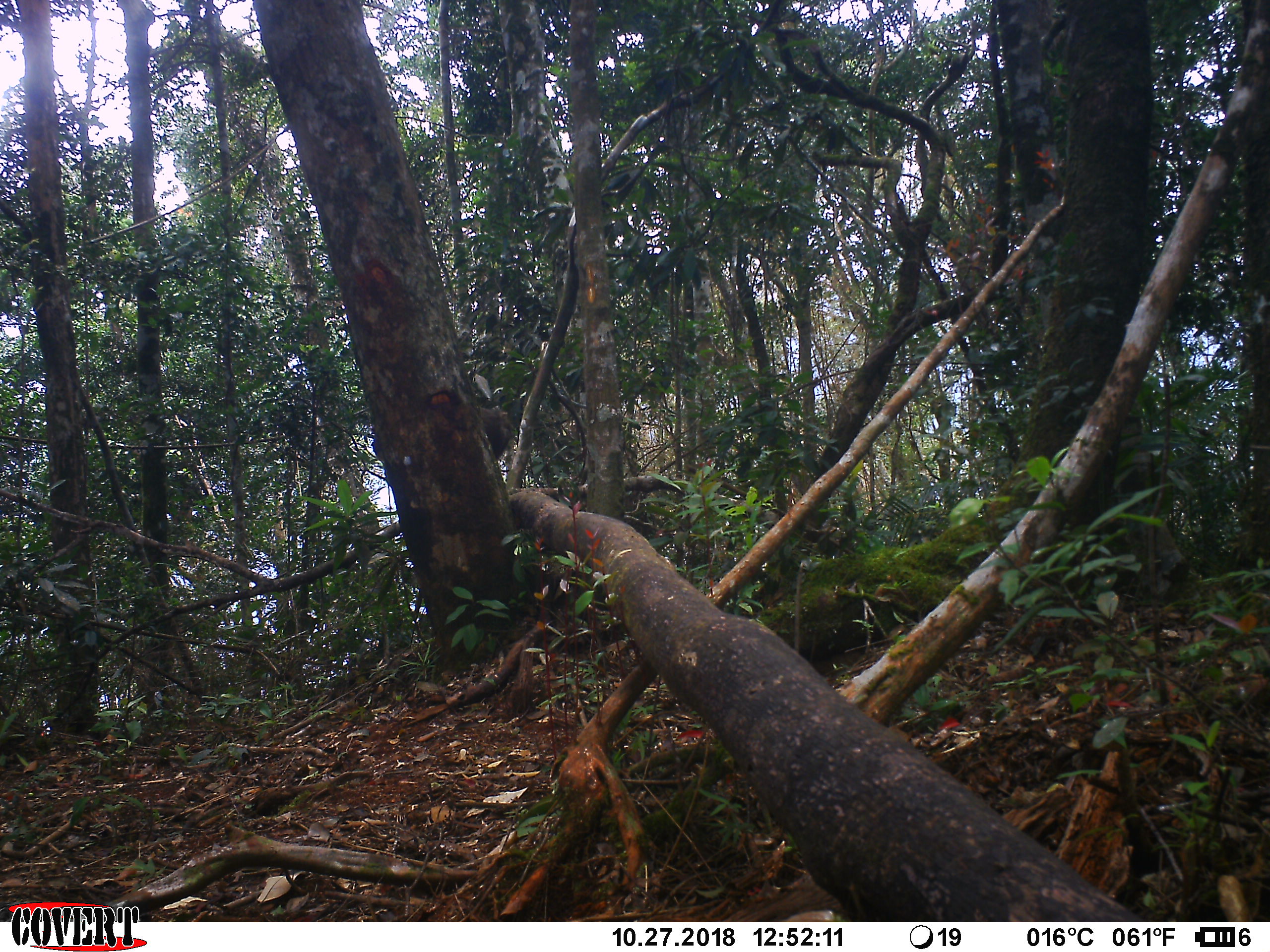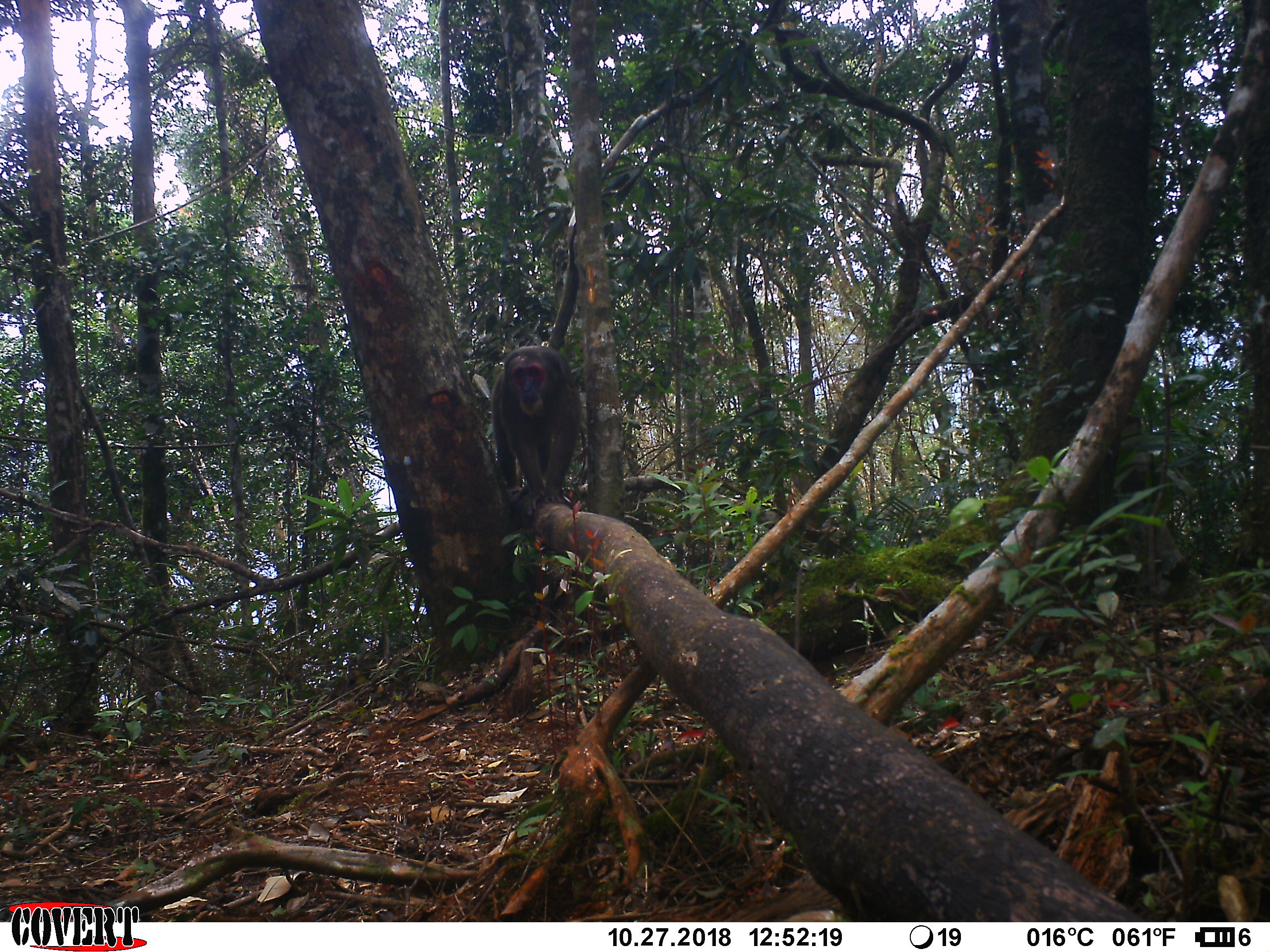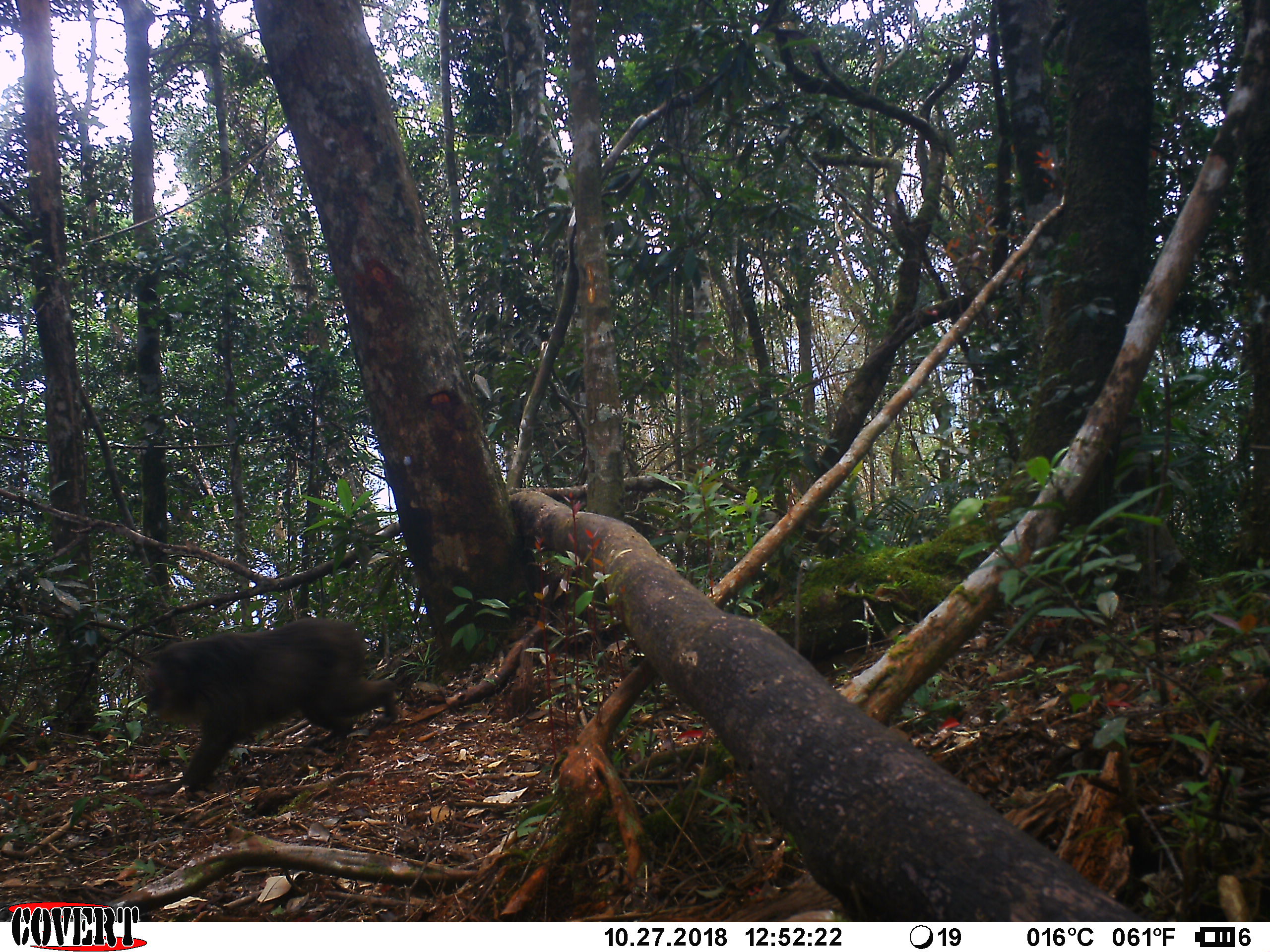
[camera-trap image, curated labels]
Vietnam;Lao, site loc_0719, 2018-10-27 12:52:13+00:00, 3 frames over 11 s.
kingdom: Animalia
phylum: Chordata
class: Mammalia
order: Primates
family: Cercopithecidae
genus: Macaca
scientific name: Macaca arctoides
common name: stump-tailed macaque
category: stump tailed macaque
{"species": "stump tailed macaque (stump-tailed macaque) (Macaca arctoides)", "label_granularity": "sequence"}